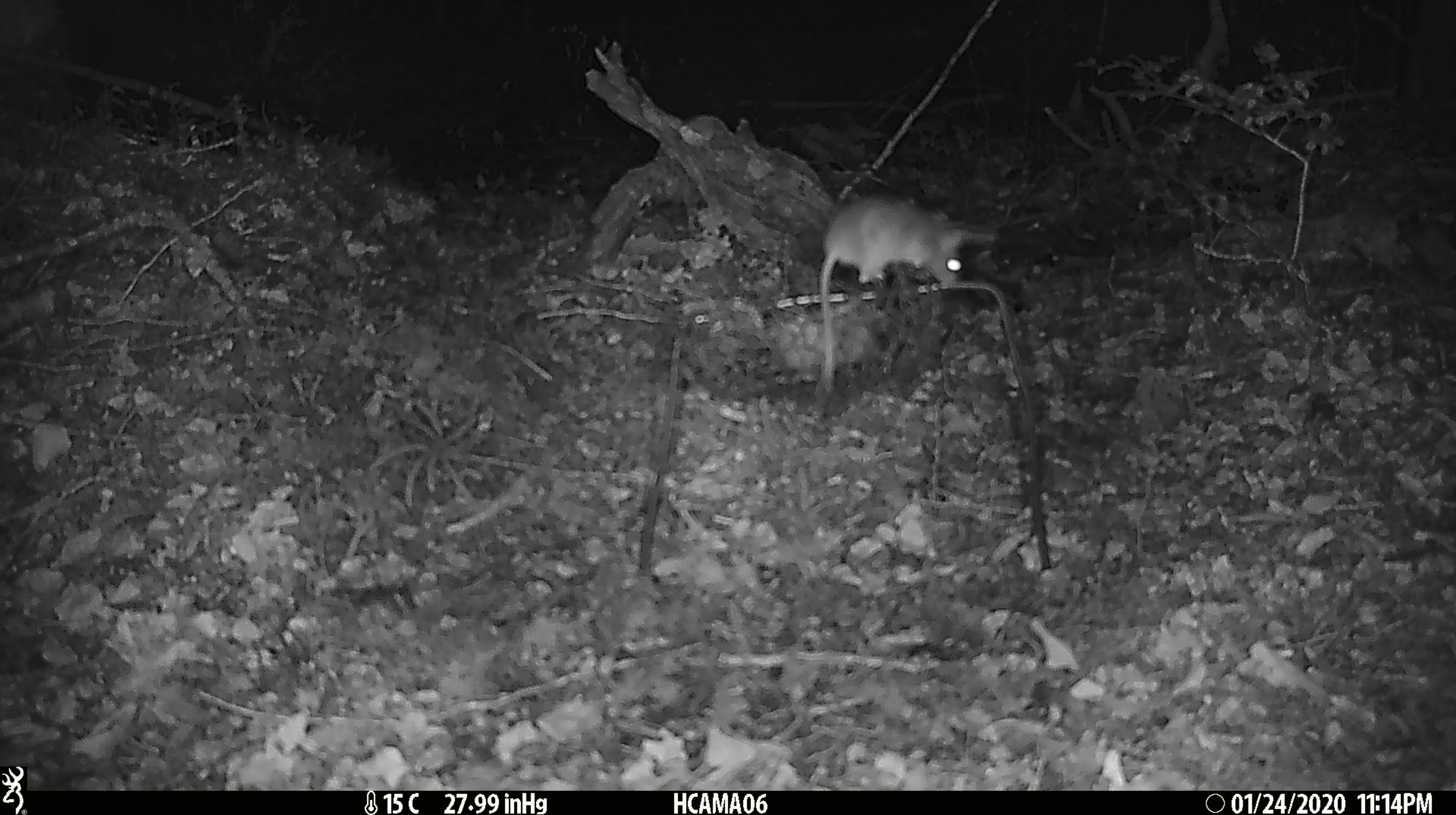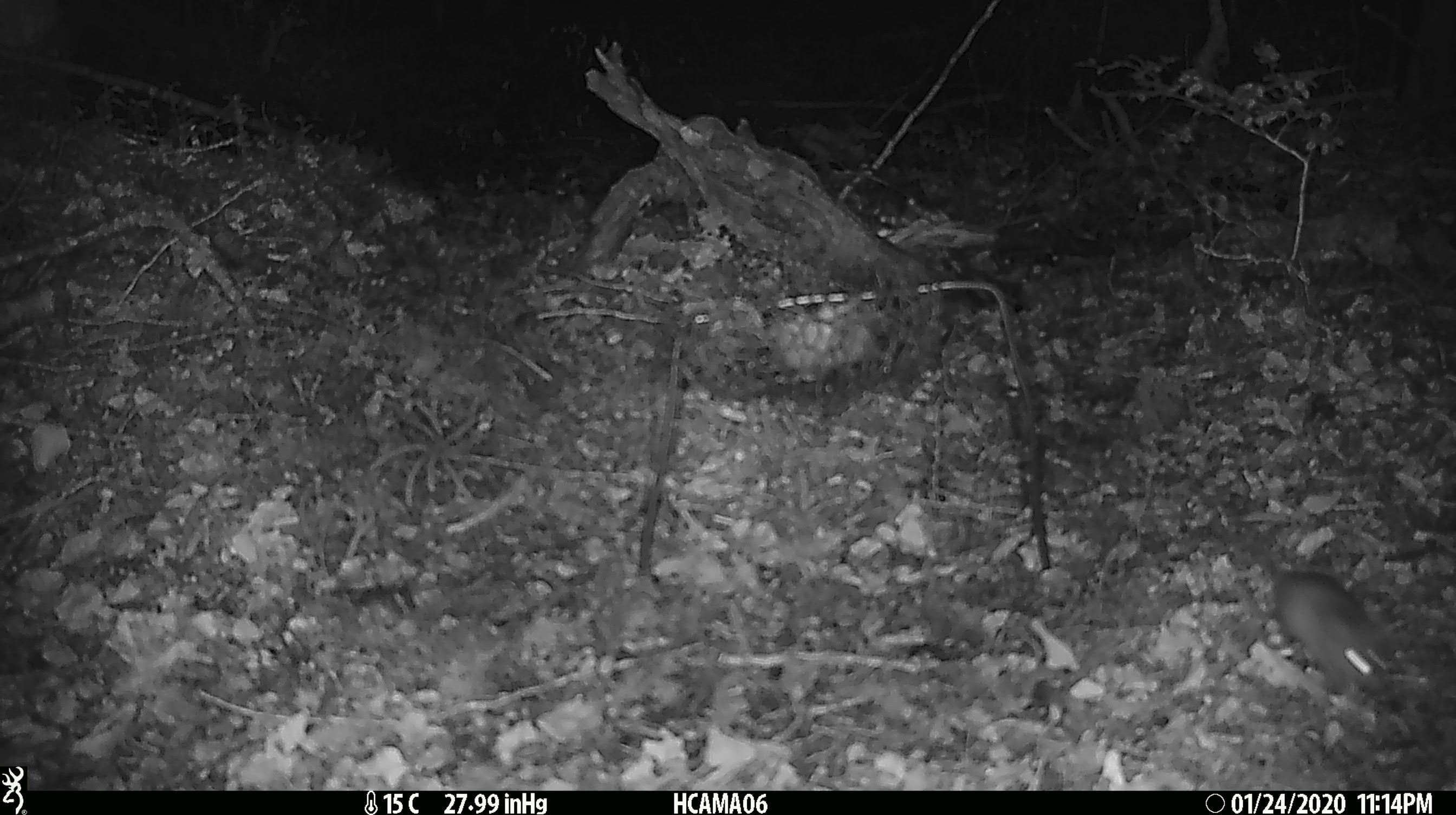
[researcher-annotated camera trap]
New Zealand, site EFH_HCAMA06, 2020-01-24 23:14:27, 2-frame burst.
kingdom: Animalia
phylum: Chordata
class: Mammalia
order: Rodentia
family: Muridae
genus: Mus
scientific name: Mus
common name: mouse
Mouse (Mus).